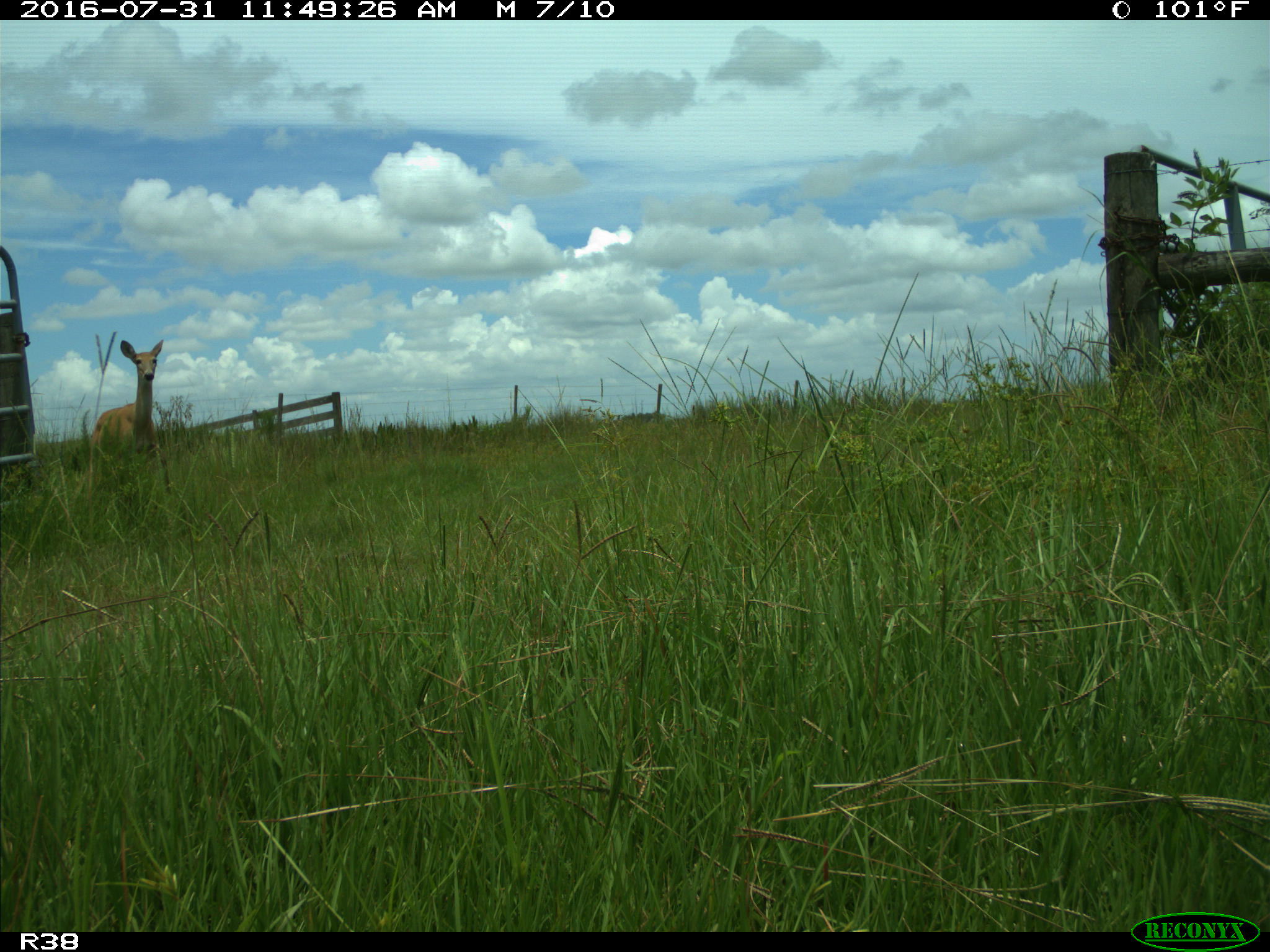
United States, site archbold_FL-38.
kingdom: Animalia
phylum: Chordata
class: Mammalia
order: Artiodactyla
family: Cervidae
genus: Odocoileus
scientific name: Odocoileus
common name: deer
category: unidentified deer